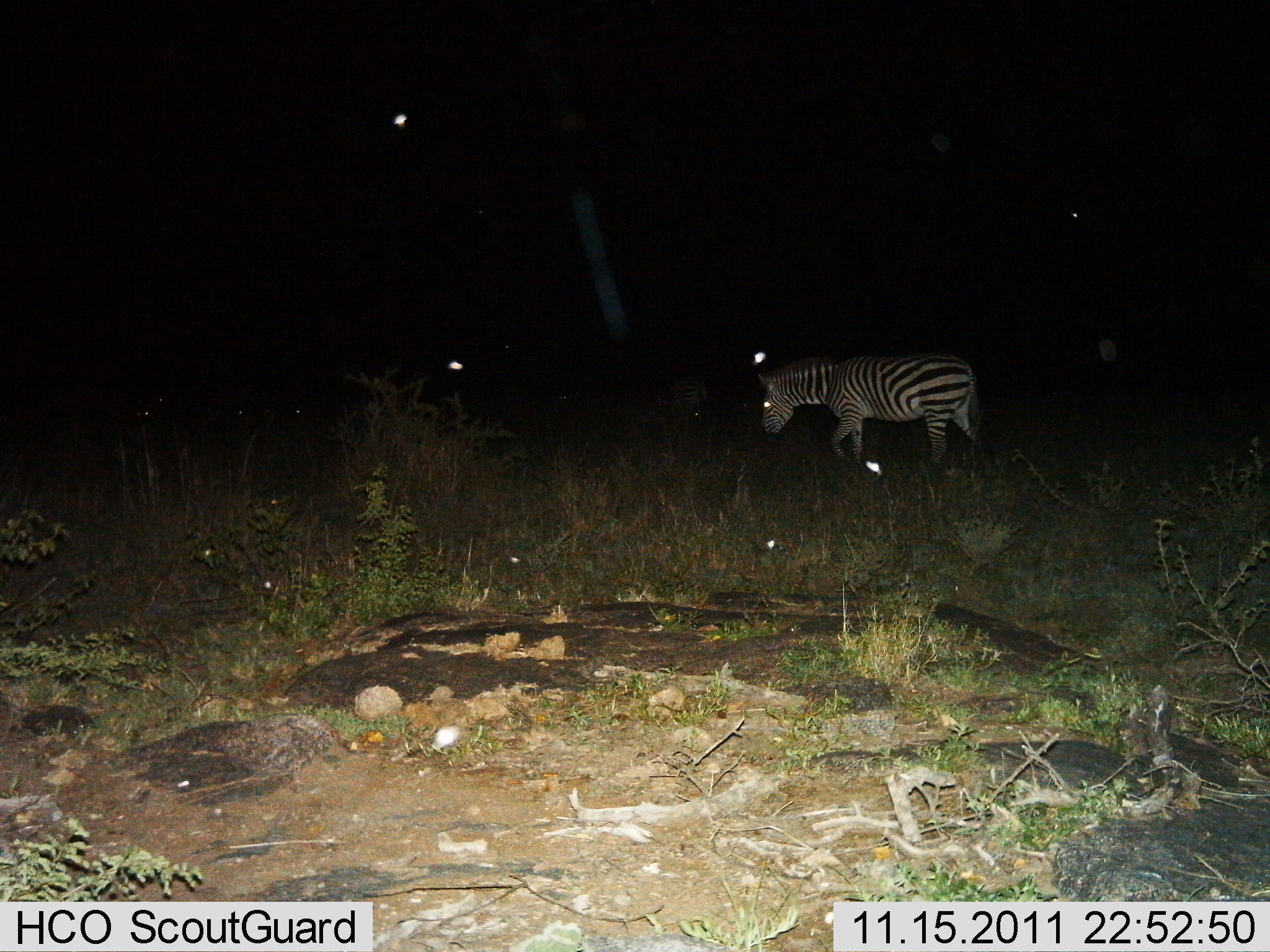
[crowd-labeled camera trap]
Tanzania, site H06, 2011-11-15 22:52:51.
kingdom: Animalia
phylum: Chordata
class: Mammalia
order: Perissodactyla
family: Equidae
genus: Equus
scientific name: Equus quagga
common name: plains zebra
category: zebra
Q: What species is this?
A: Zebra (plains zebra) (Equus quagga).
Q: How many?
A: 1.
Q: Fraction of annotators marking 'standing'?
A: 36%.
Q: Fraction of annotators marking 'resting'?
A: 0%.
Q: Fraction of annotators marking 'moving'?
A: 64%.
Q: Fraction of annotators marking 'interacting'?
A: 0%.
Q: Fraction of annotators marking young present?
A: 0%.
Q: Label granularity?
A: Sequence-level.